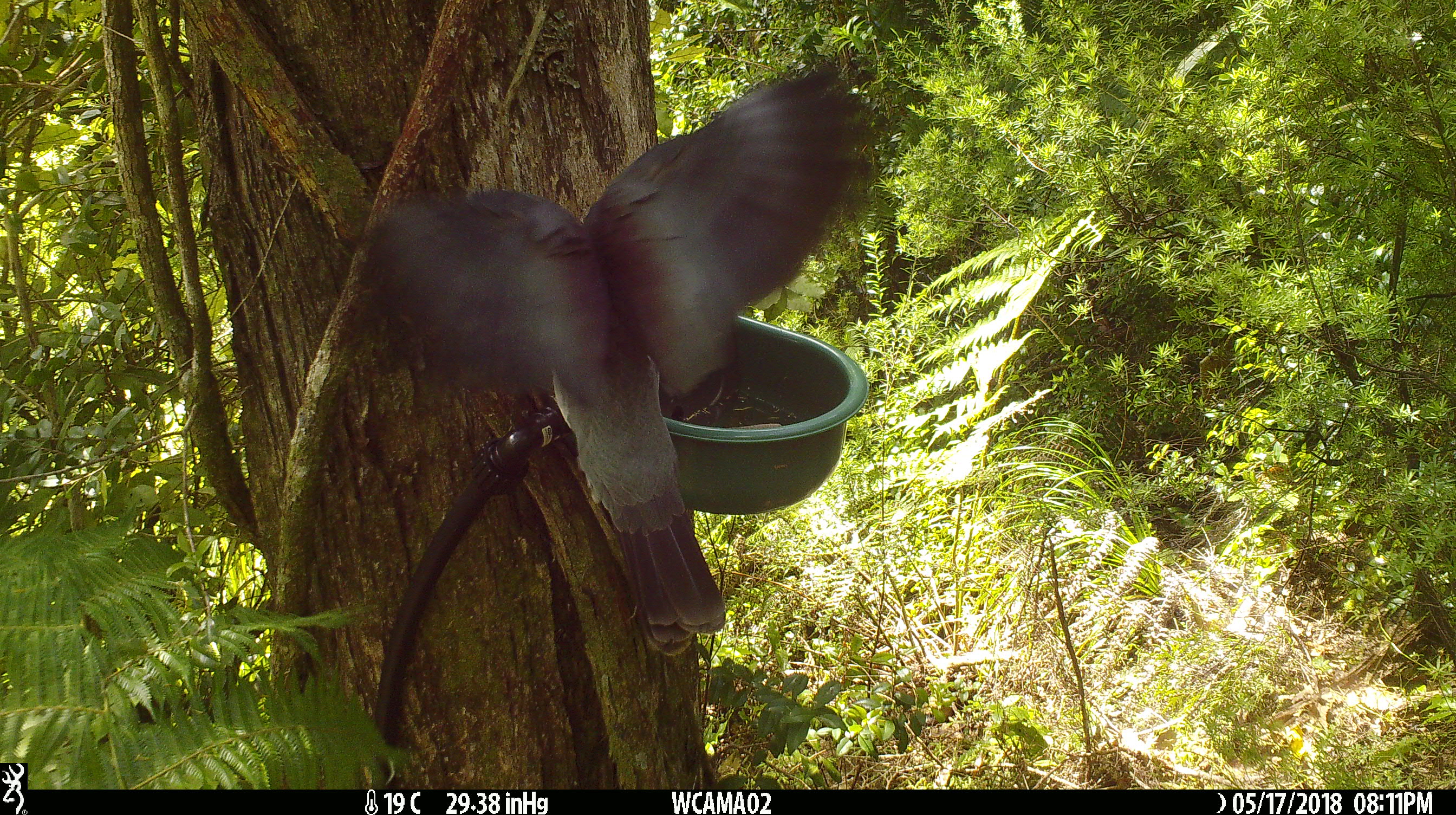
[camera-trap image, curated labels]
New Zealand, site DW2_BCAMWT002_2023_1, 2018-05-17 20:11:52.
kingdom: Animalia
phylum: Chordata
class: Aves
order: Columbiformes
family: Columbidae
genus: Hemiphaga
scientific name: Hemiphaga novaeseelandiae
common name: new zealand pigeon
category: kereru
Kereru (new zealand pigeon) (Hemiphaga novaeseelandiae).